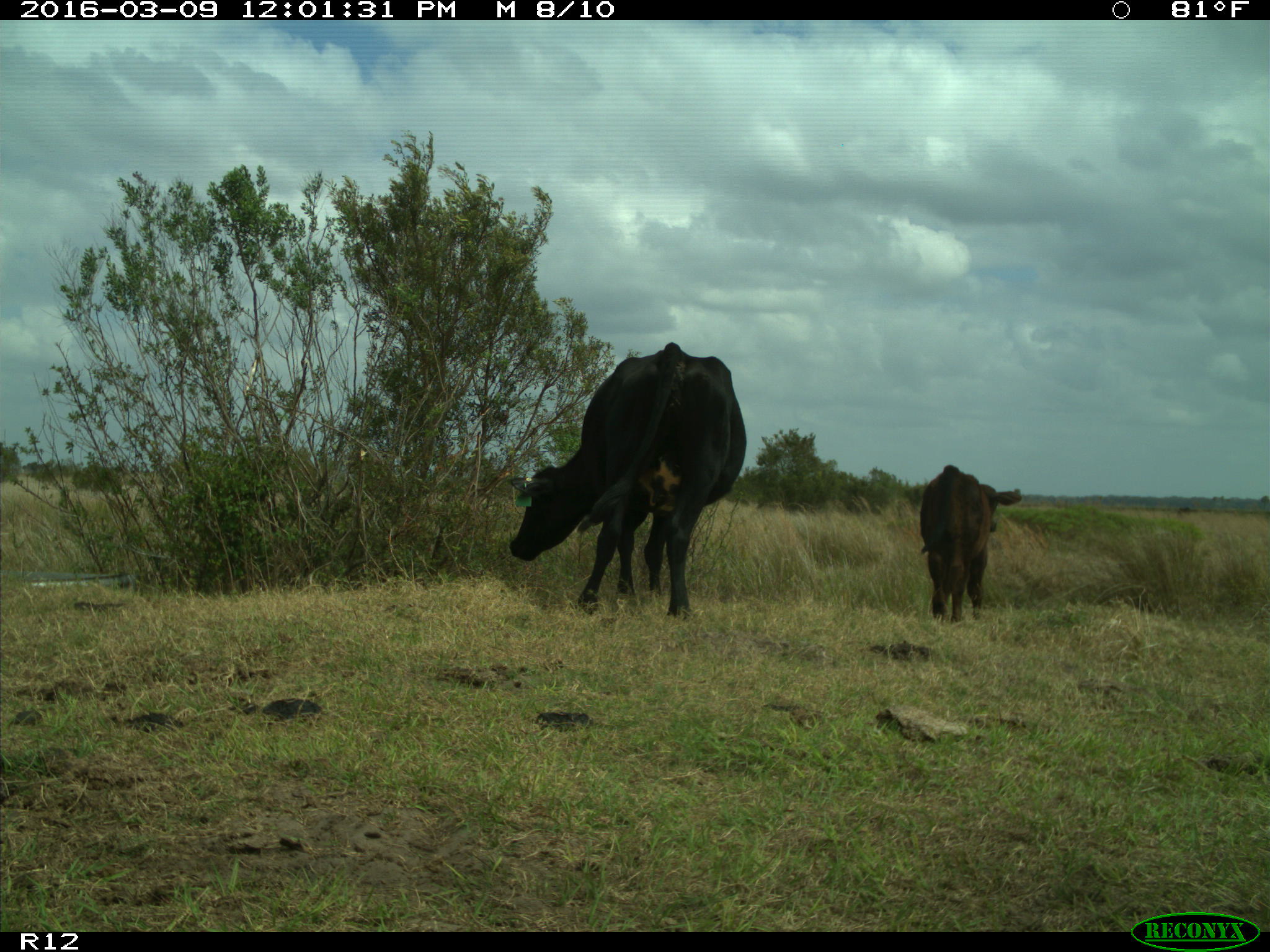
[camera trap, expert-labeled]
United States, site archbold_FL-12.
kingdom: Animalia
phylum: Chordata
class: Mammalia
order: Artiodactyla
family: Bovidae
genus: Bos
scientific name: Bos taurus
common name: domestic cow